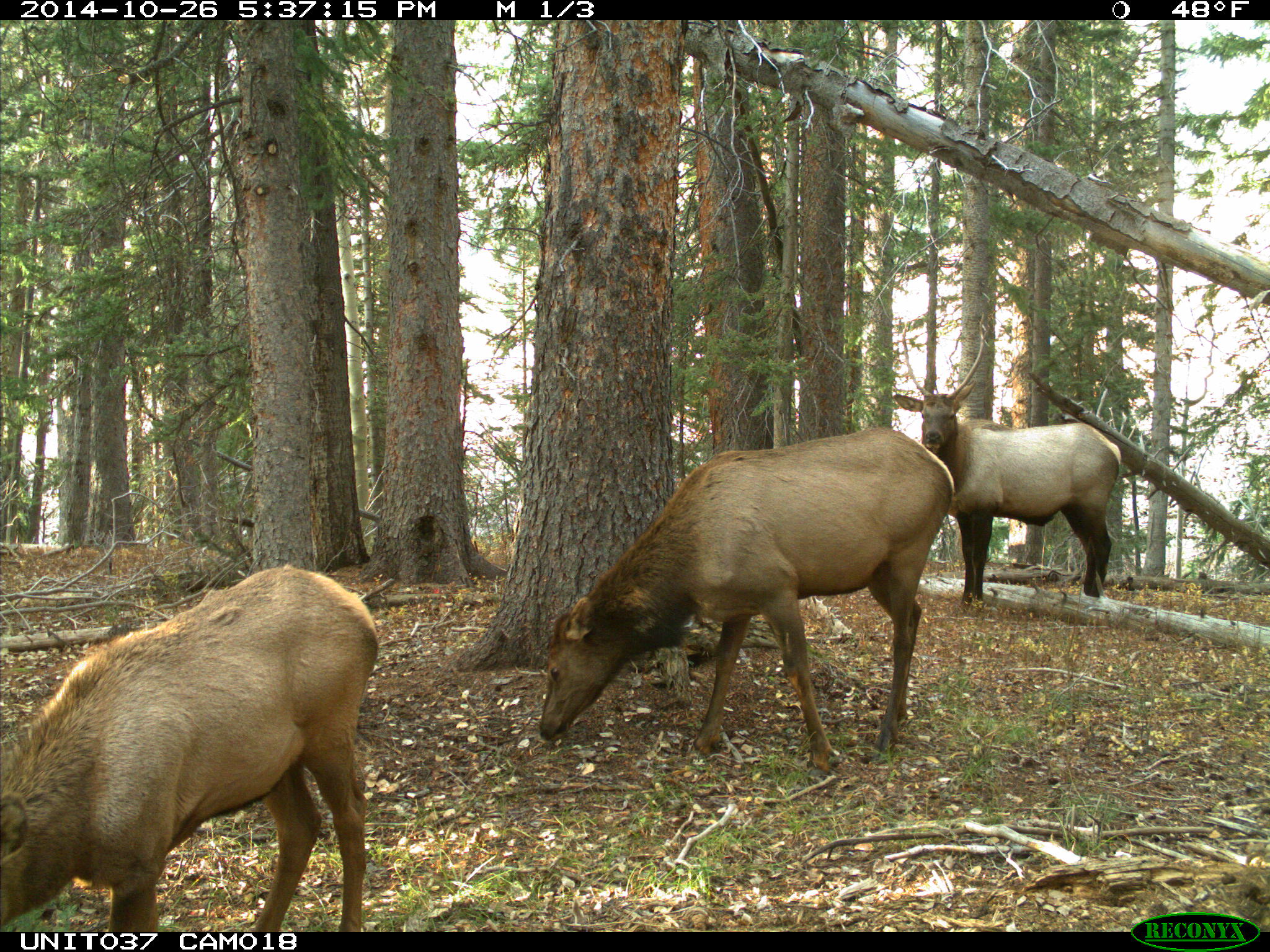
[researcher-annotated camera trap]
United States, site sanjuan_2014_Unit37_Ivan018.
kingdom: Animalia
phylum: Chordata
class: Mammalia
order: Artiodactyla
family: Cervidae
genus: Cervus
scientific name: Cervus elaphus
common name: red deer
Cervus elaphus (red deer).